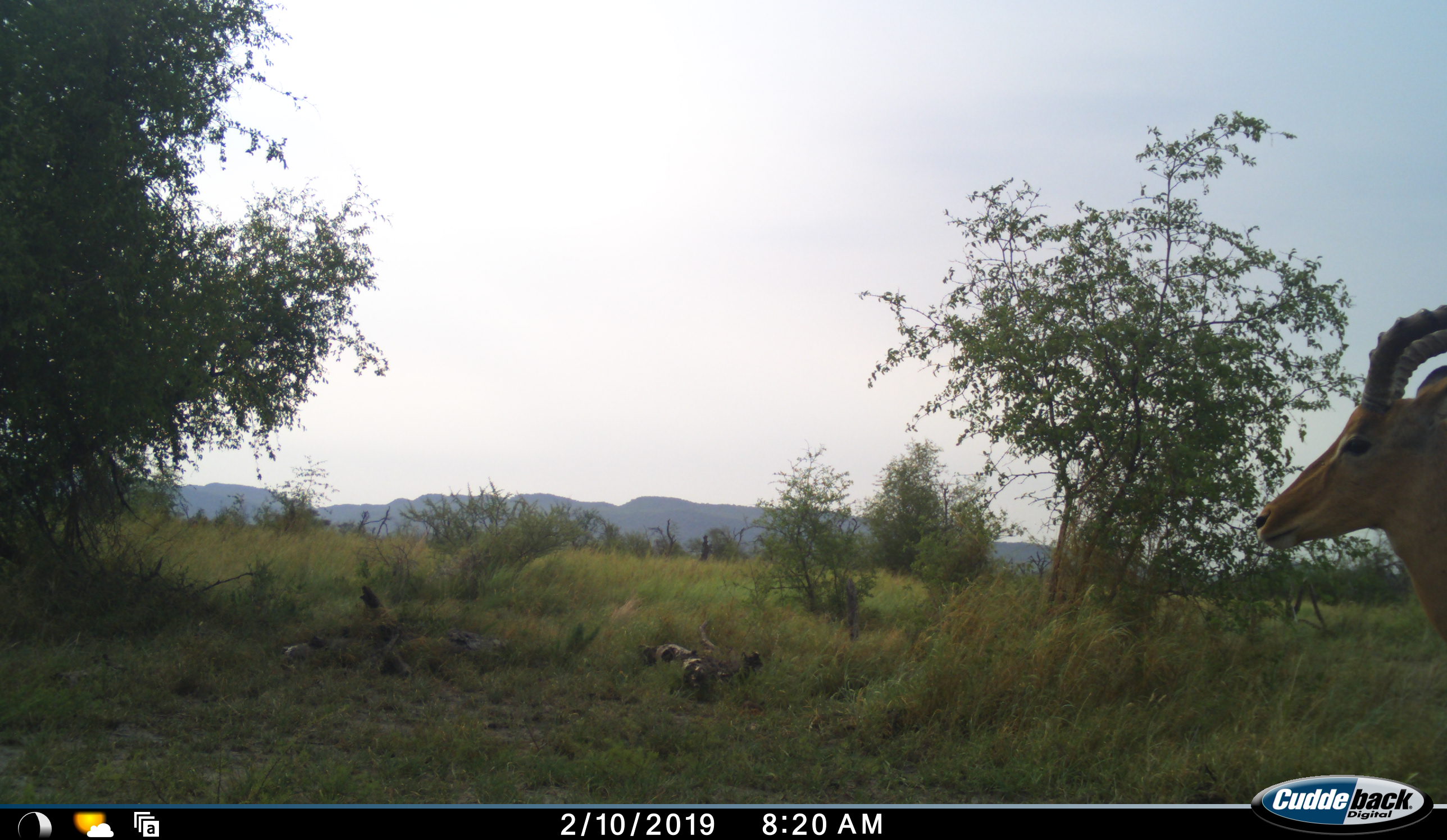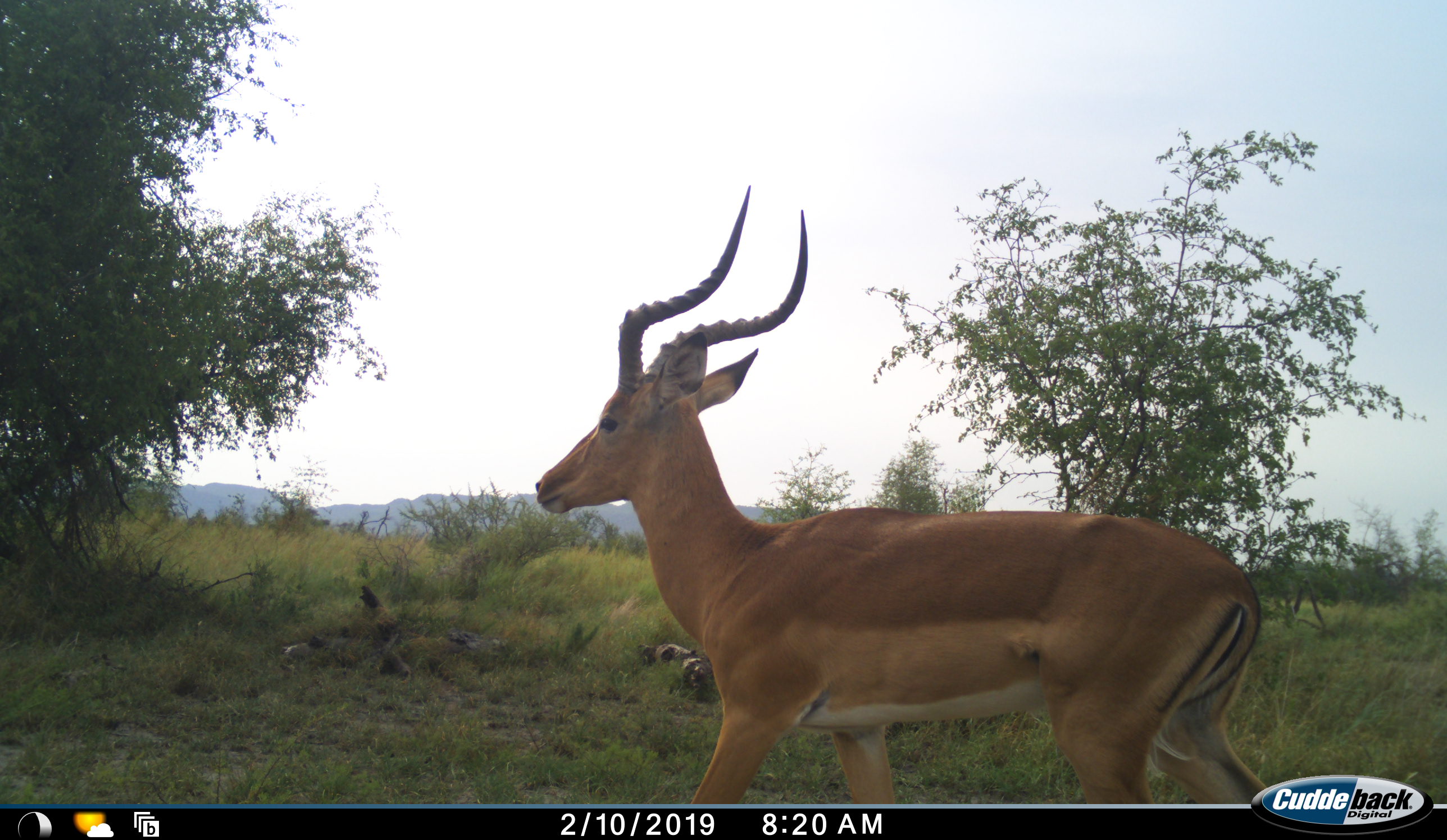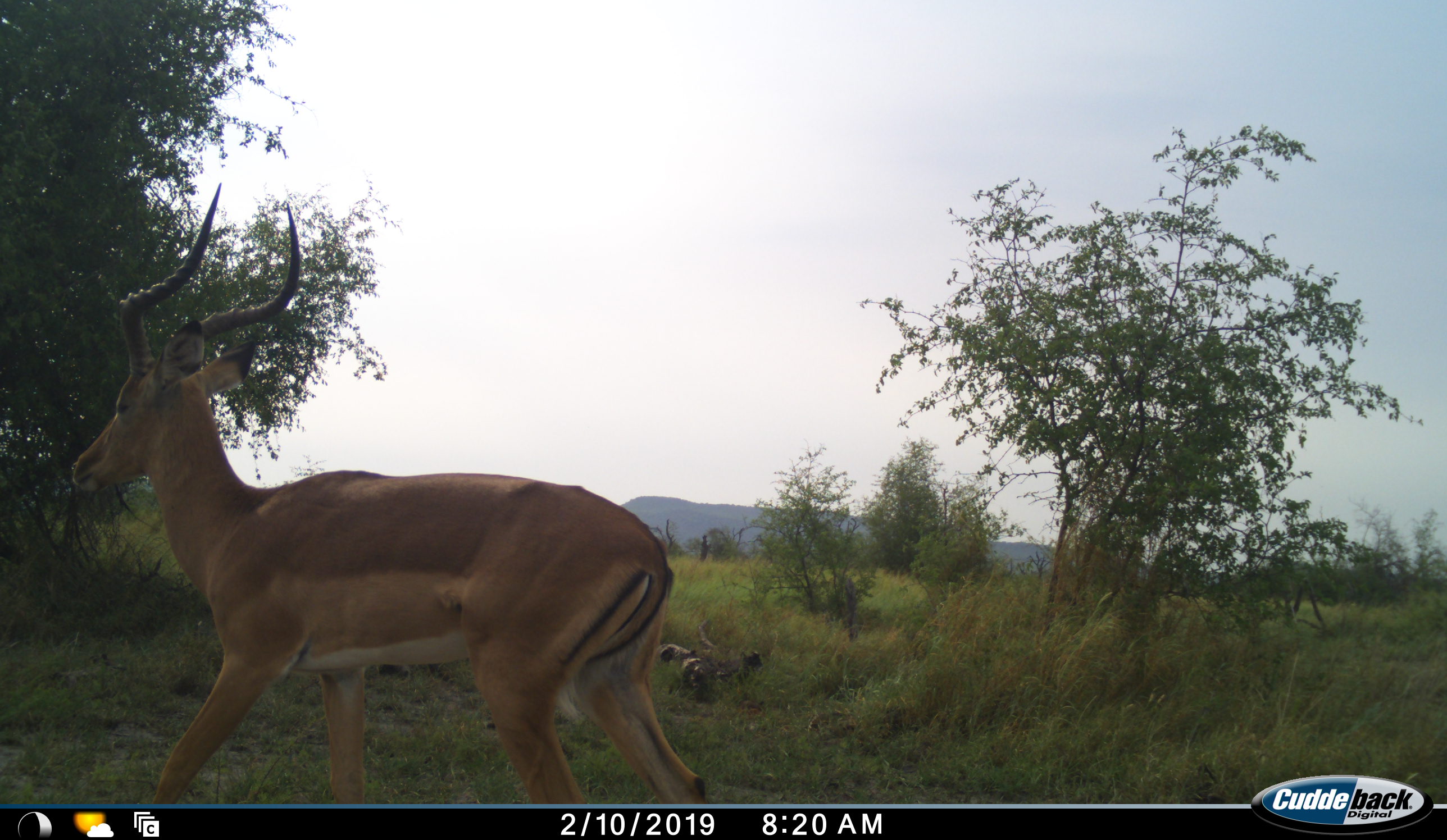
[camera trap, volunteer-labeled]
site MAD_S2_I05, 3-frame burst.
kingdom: Animalia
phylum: Chordata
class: Mammalia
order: Artiodactyla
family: Bovidae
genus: Aepyceros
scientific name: Aepyceros melampus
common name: impala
Impala (Aepyceros melampus), count 1. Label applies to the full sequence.